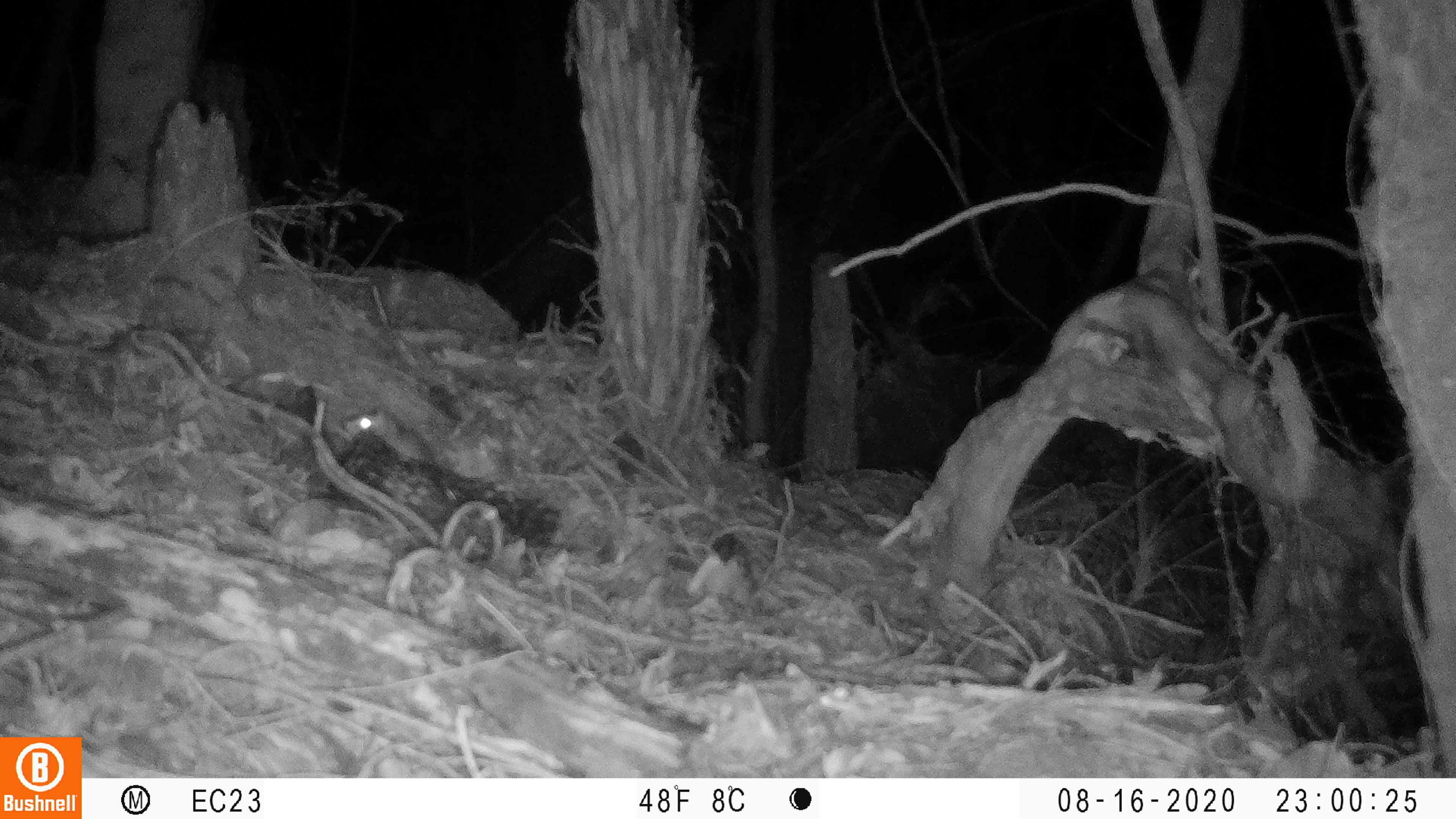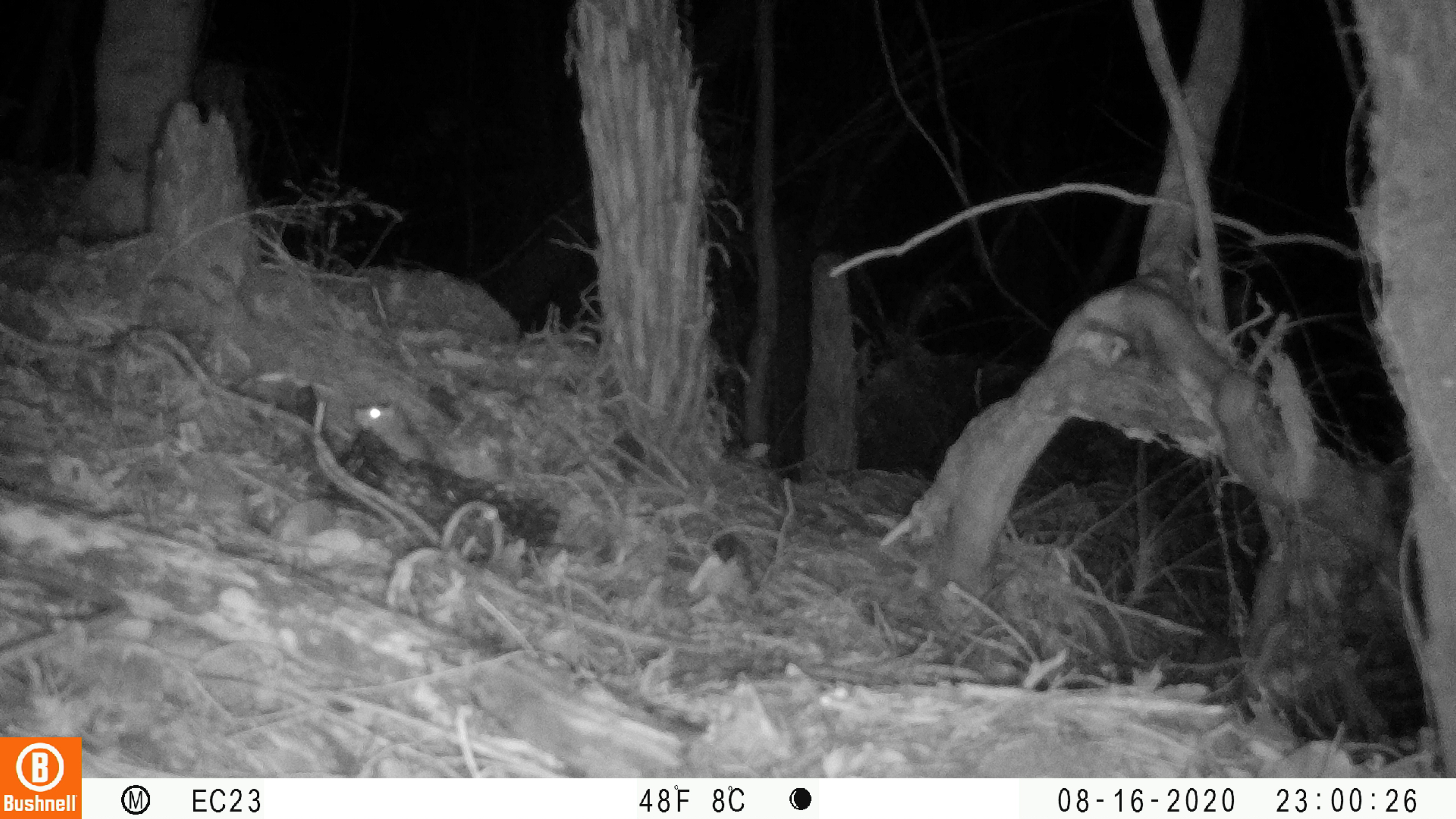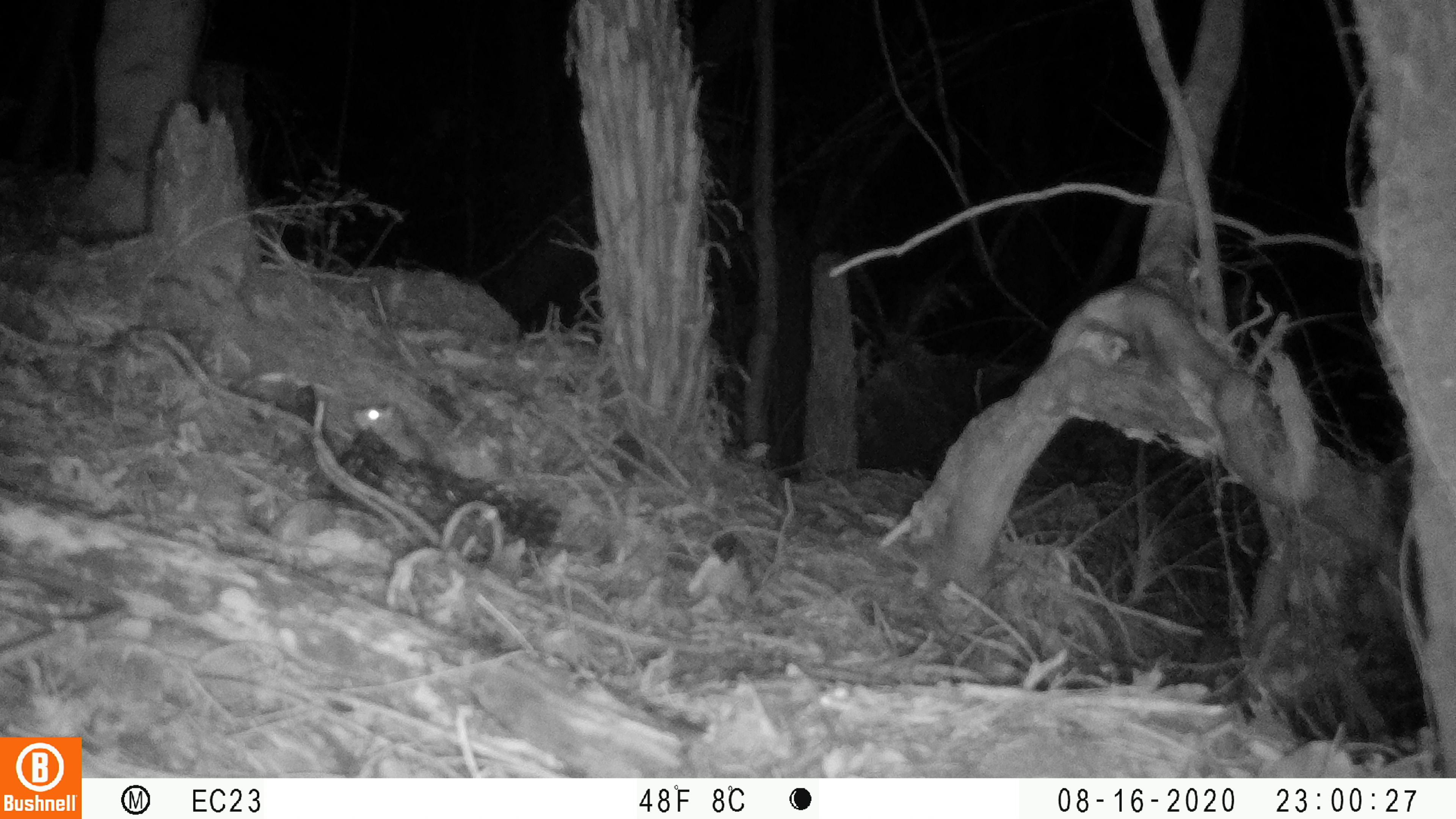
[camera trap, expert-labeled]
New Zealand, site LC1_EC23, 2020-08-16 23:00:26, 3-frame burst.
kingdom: Animalia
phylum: Chordata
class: Mammalia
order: Rodentia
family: Muridae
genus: Rattus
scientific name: Rattus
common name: rat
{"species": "rat (Rattus)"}